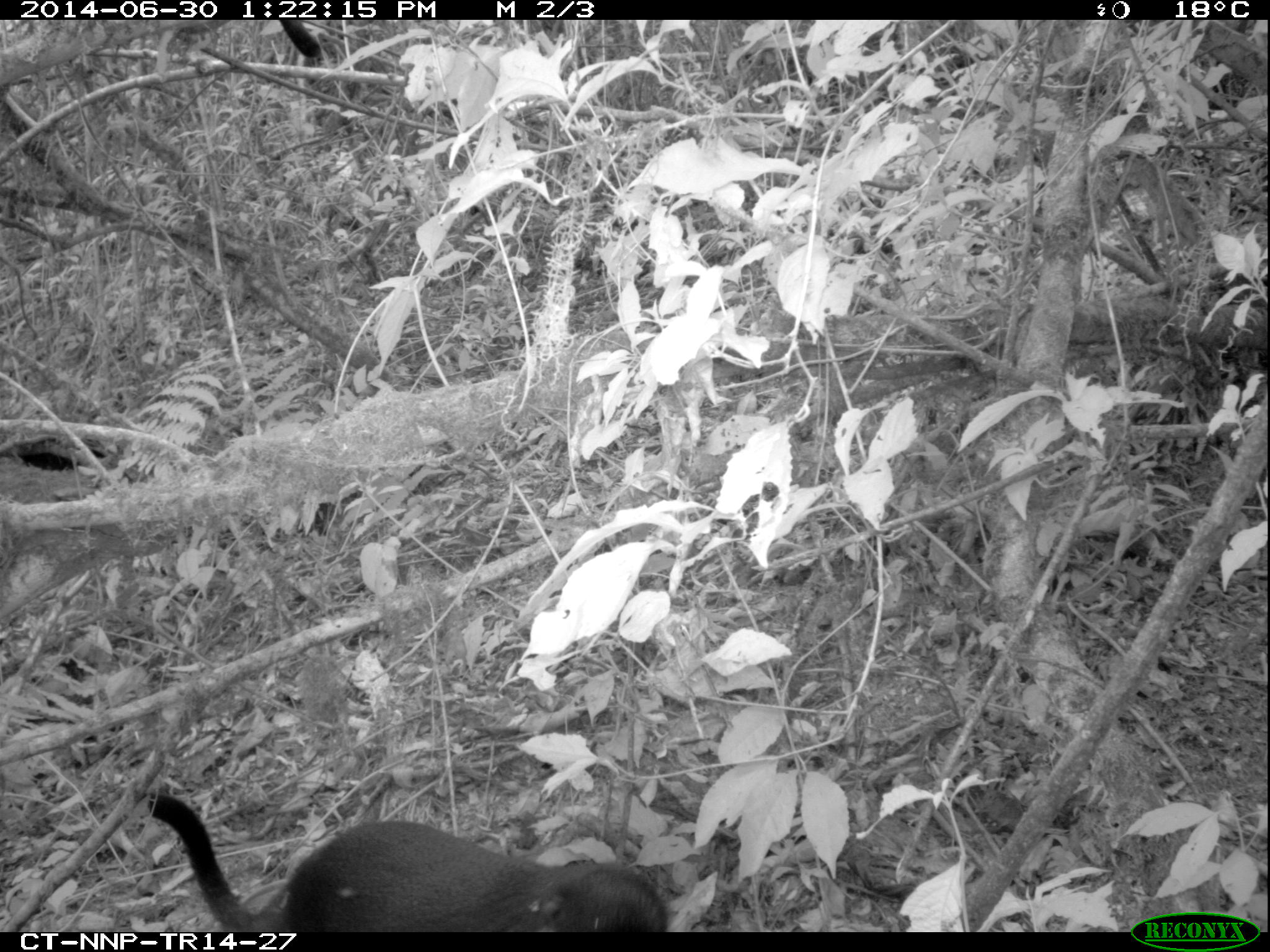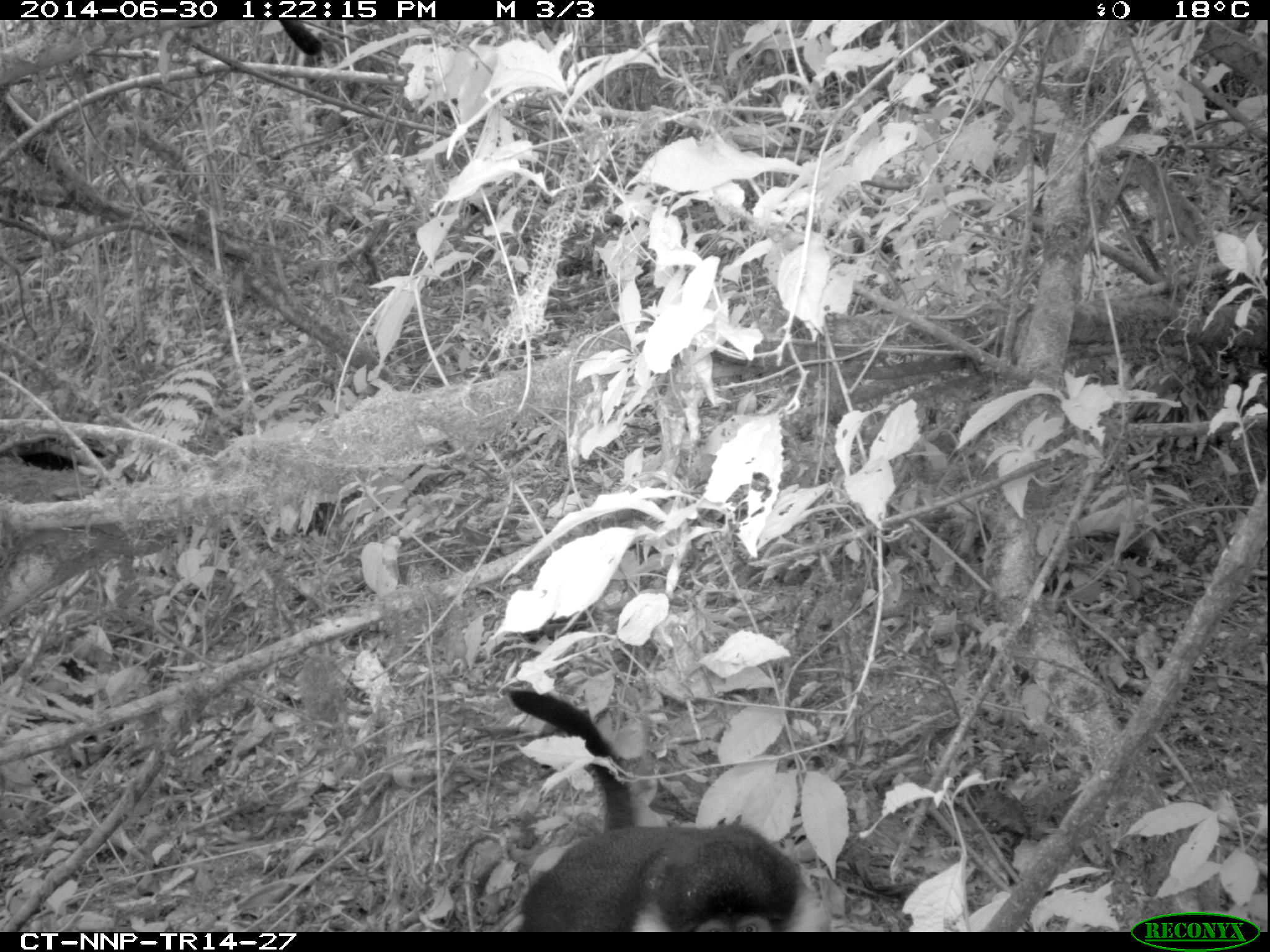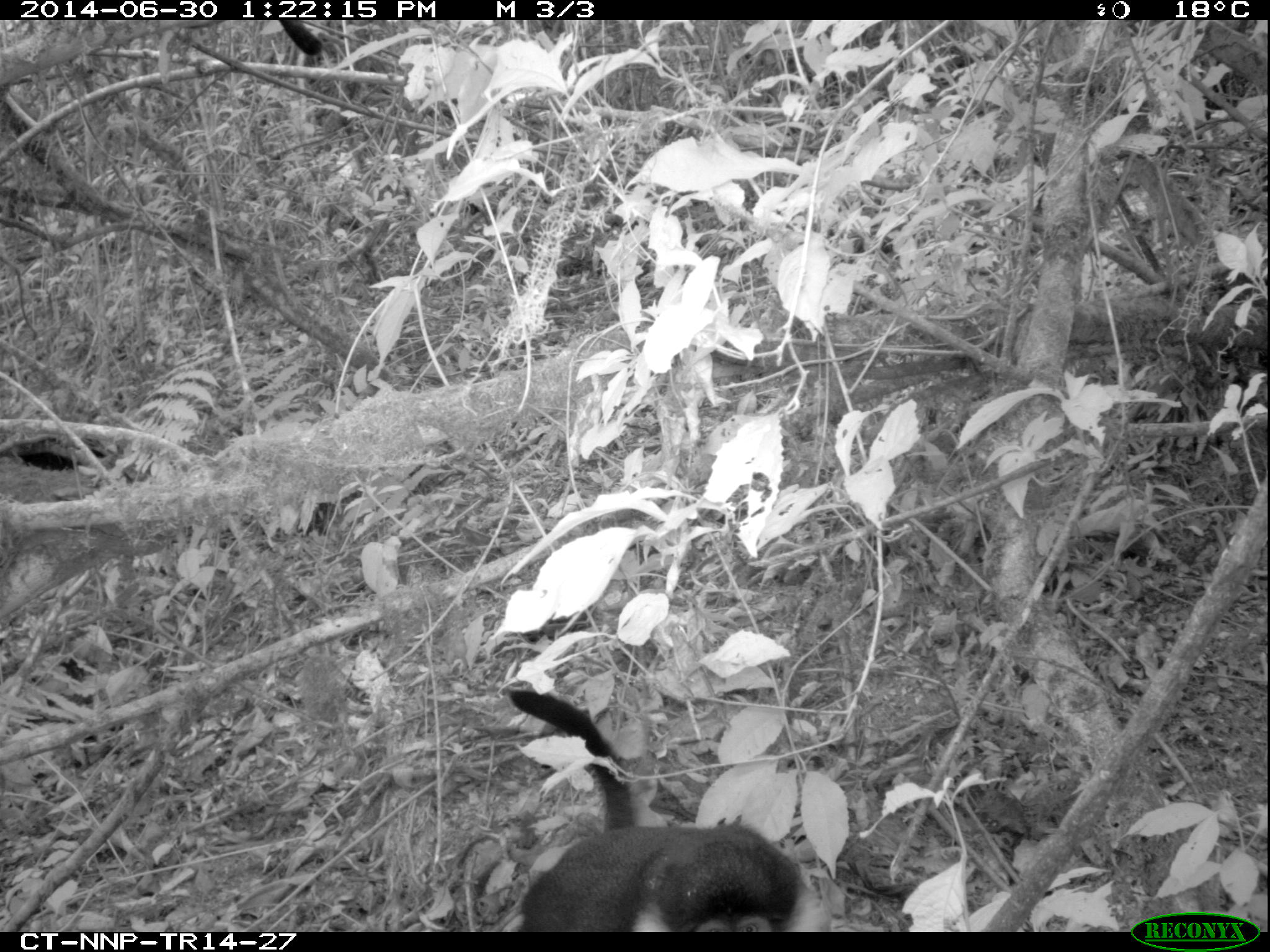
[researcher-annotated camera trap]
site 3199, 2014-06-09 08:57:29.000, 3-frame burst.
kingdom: Animalia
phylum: Chordata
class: Mammalia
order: Primates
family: Cercopithecidae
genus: Allochrocebus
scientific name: Allochrocebus lhoesti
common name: l'hoest's monkey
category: cercopithecus lhoesti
Cercopithecus lhoesti (l'hoest's monkey) (Allochrocebus lhoesti), count 1.